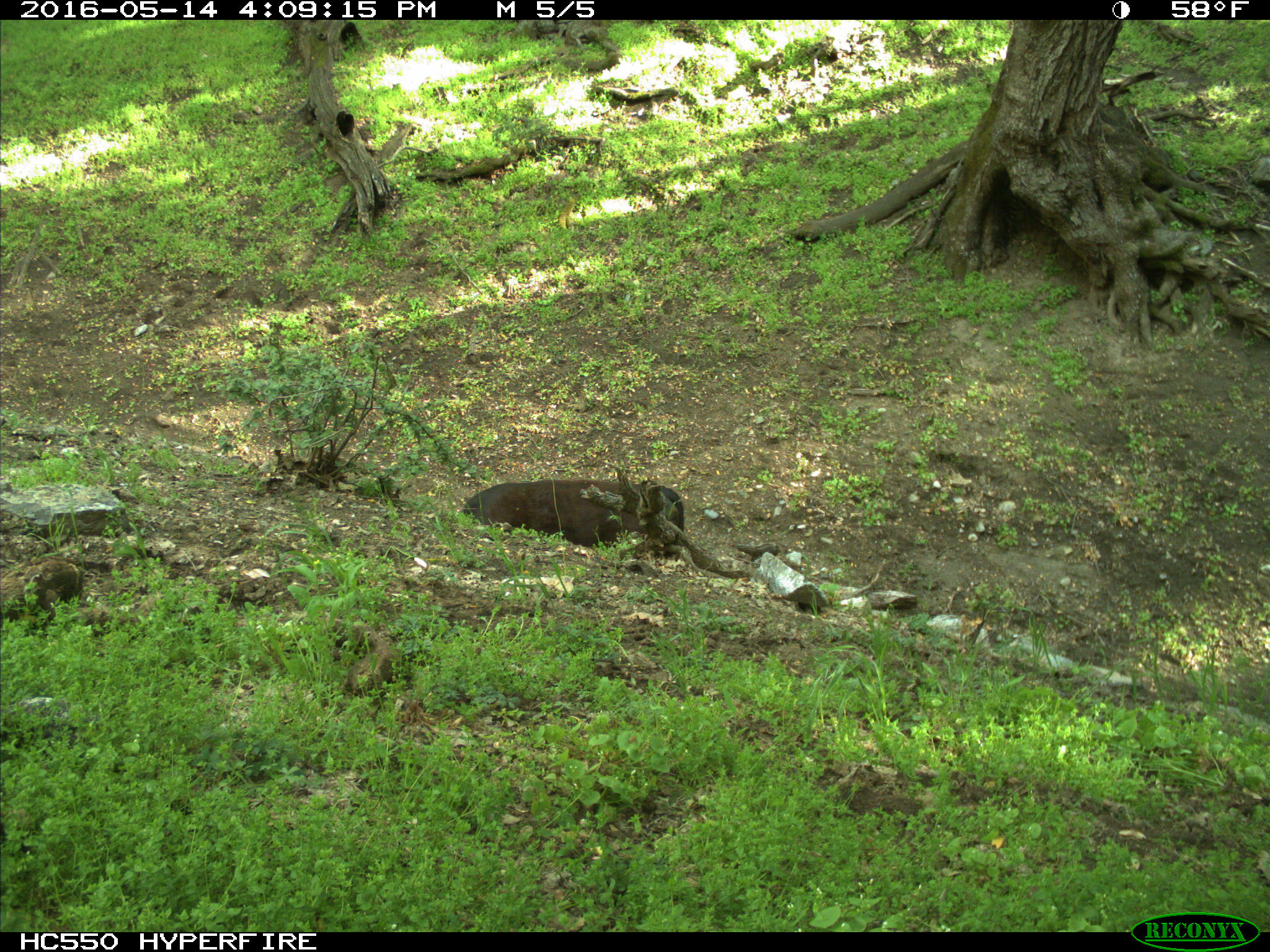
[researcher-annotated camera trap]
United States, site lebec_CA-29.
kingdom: Animalia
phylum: Chordata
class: Mammalia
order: Artiodactyla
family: Bovidae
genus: Bos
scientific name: Bos taurus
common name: domestic cow